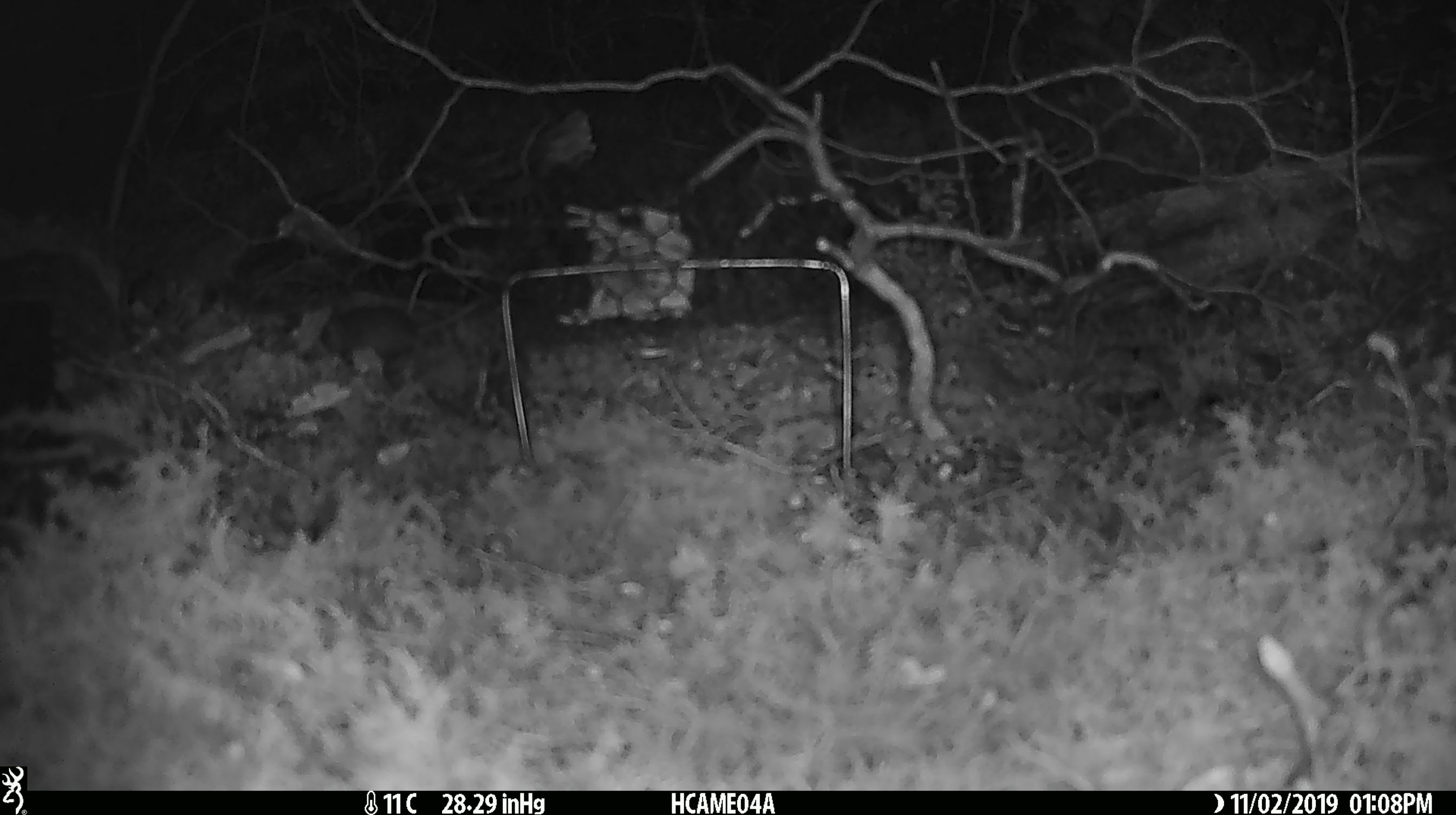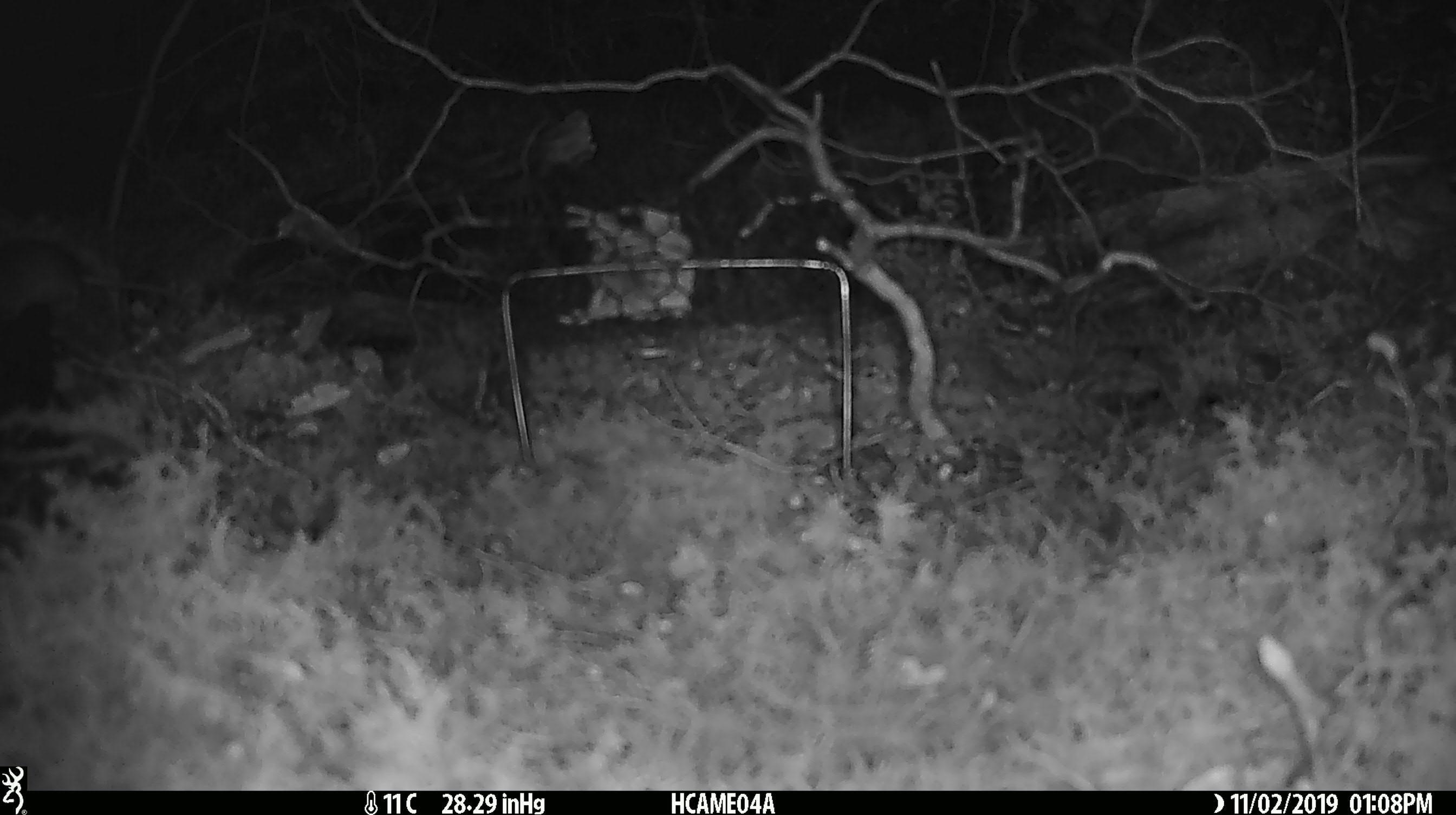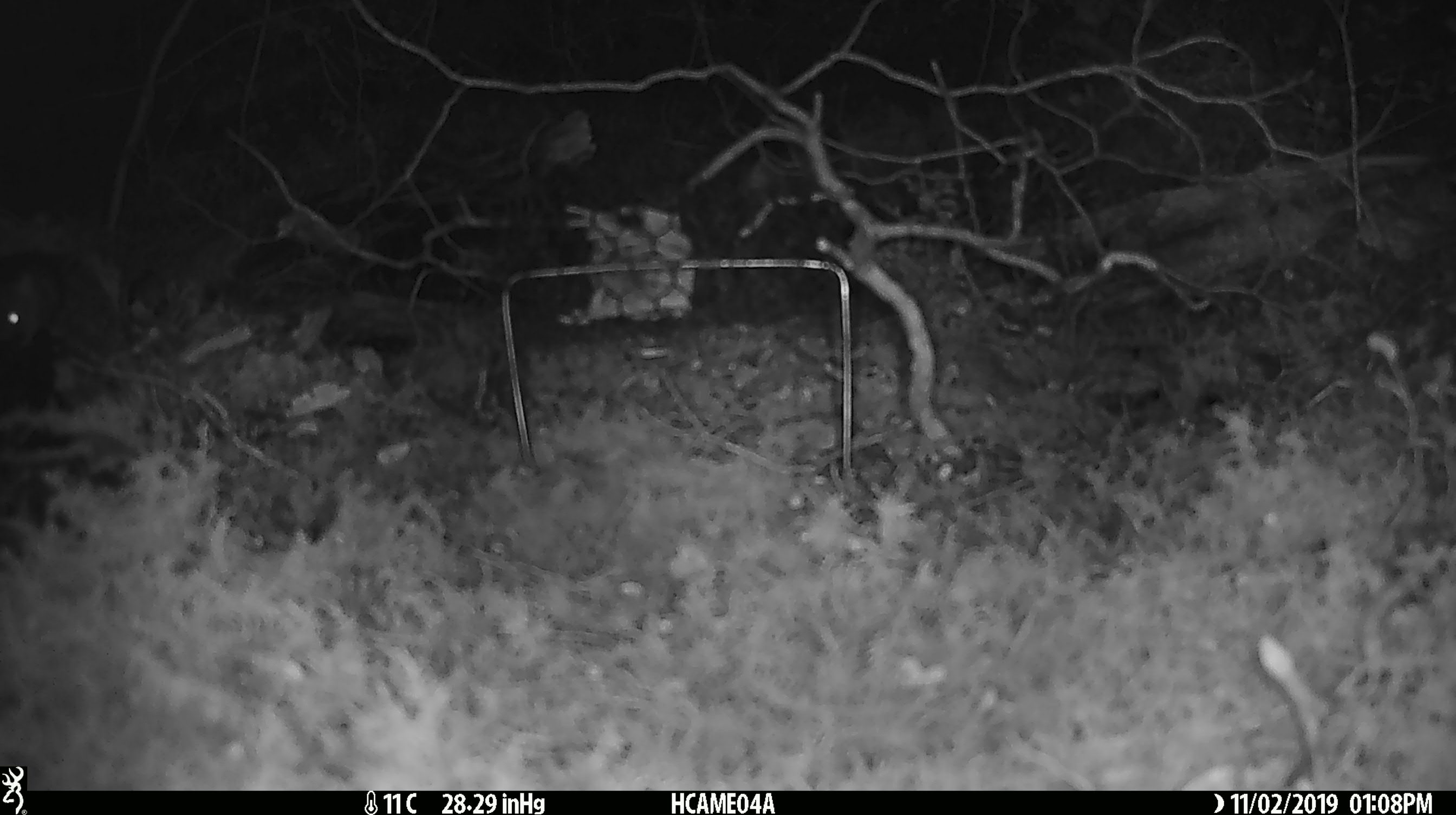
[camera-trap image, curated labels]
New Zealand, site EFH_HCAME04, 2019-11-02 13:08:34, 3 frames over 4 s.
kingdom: Animalia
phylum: Chordata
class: Mammalia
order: Rodentia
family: Muridae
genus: Mus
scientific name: Mus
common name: mouse